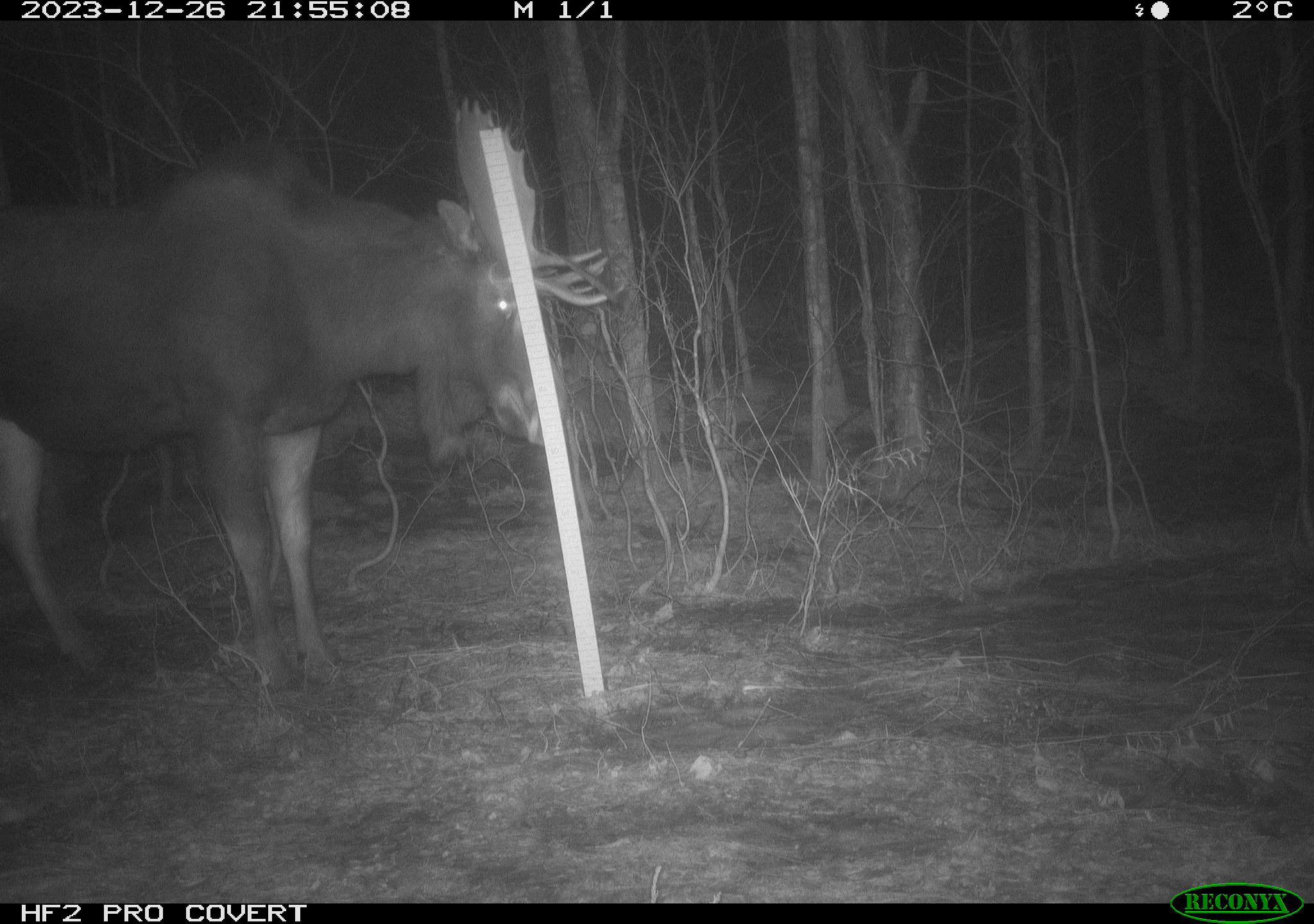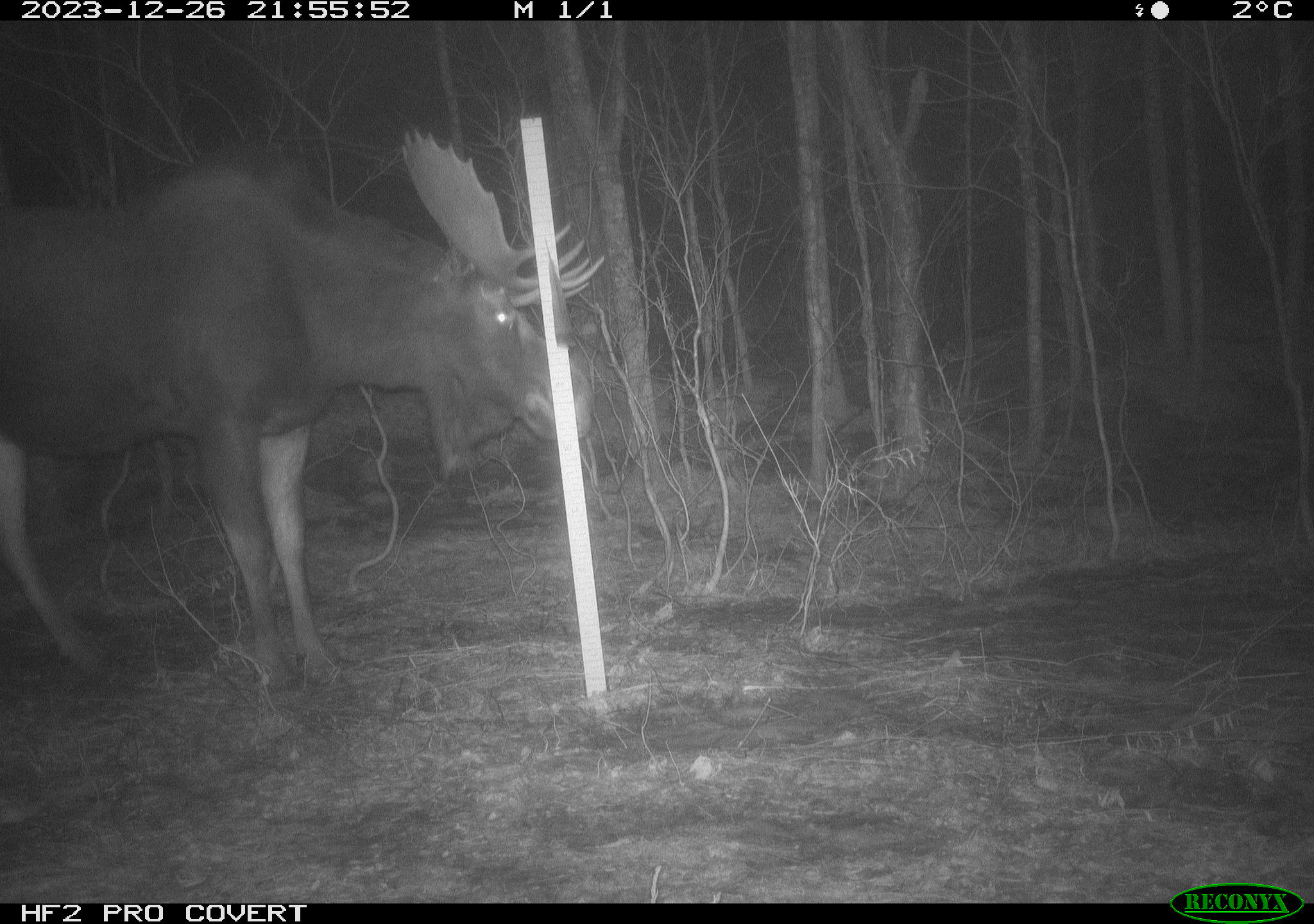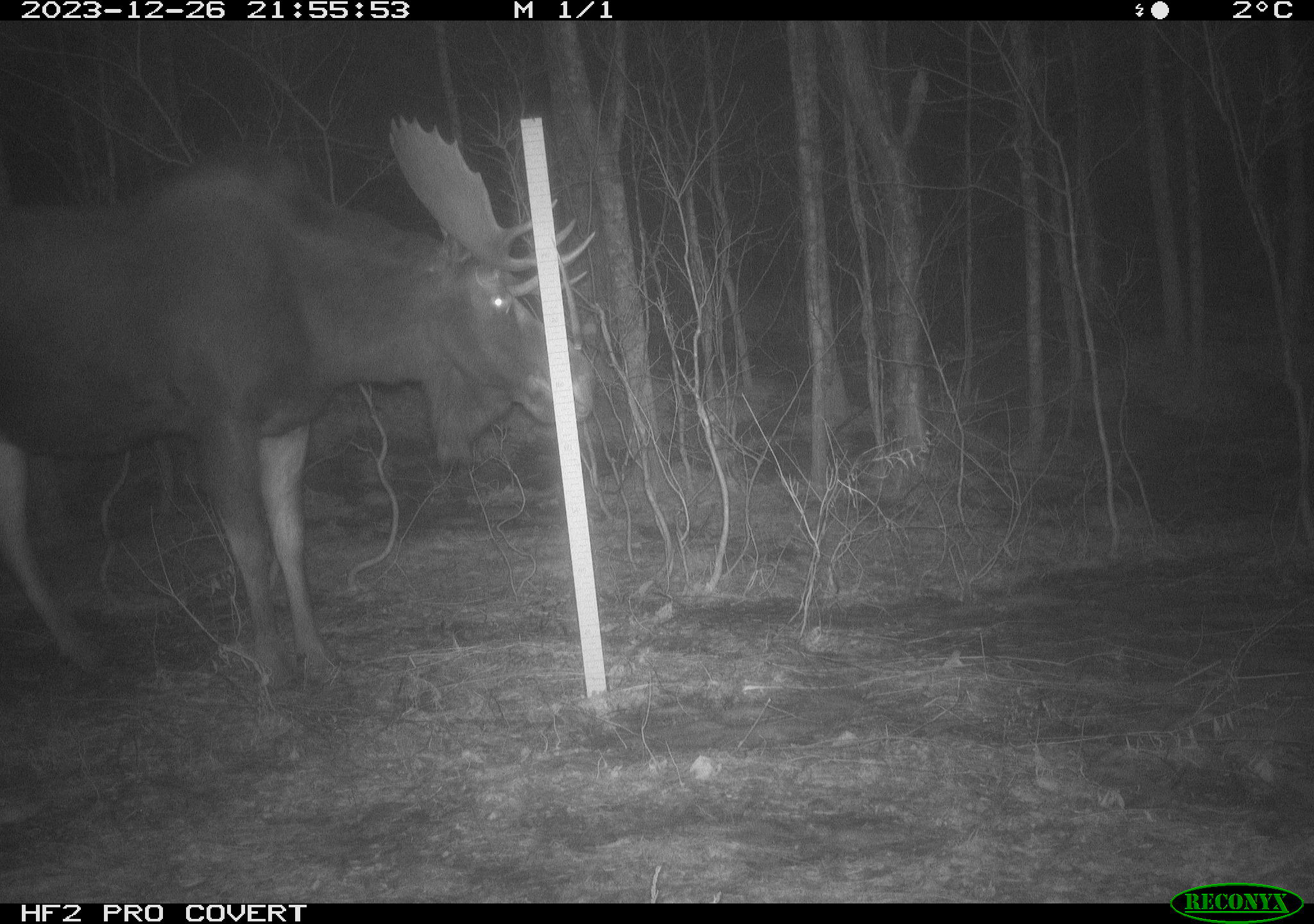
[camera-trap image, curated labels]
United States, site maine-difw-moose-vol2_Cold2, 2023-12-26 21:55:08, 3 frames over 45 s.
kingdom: Animalia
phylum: Chordata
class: Mammalia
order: Artiodactyla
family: Cervidae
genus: Alces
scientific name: Alces alces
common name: moose